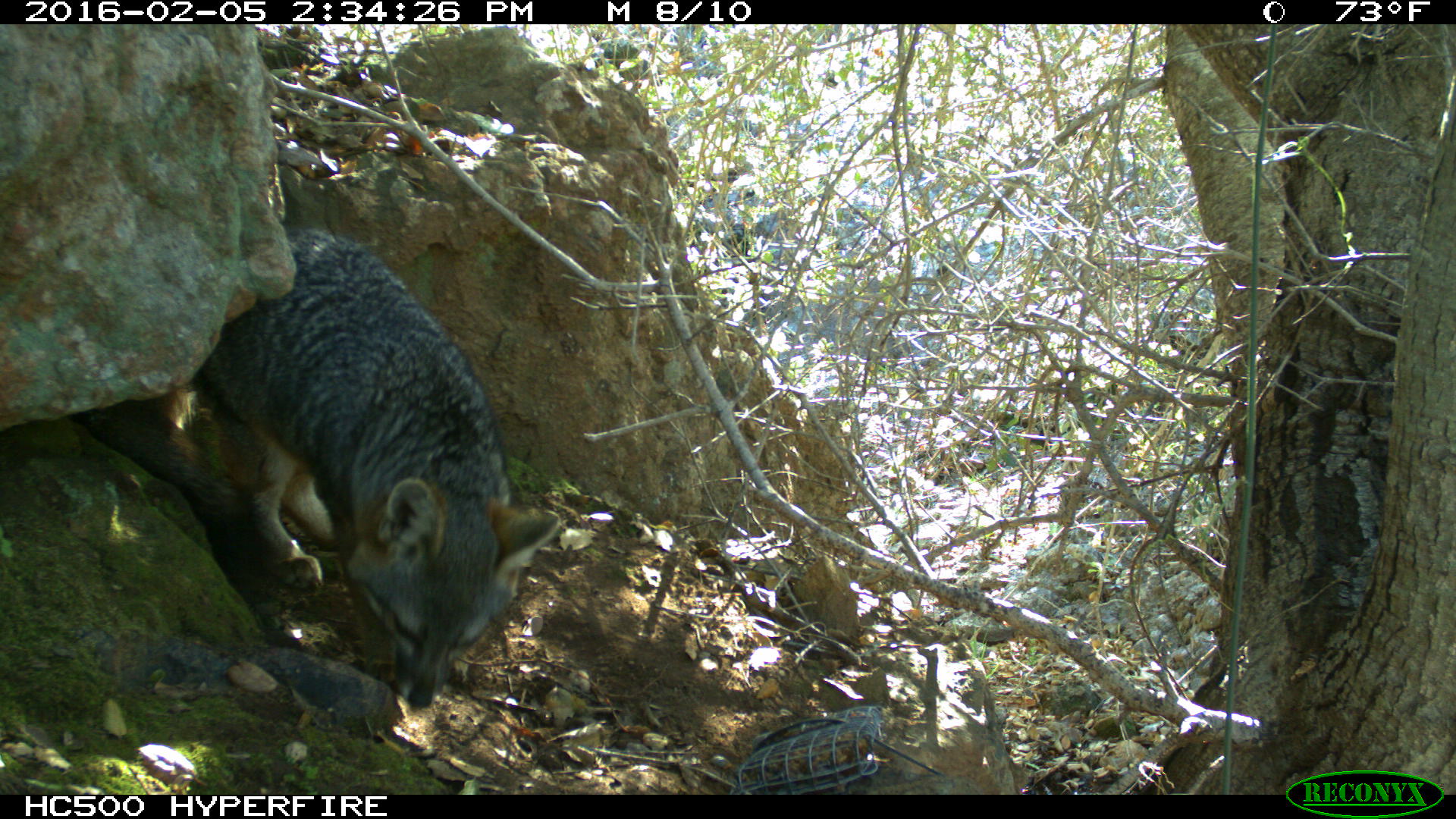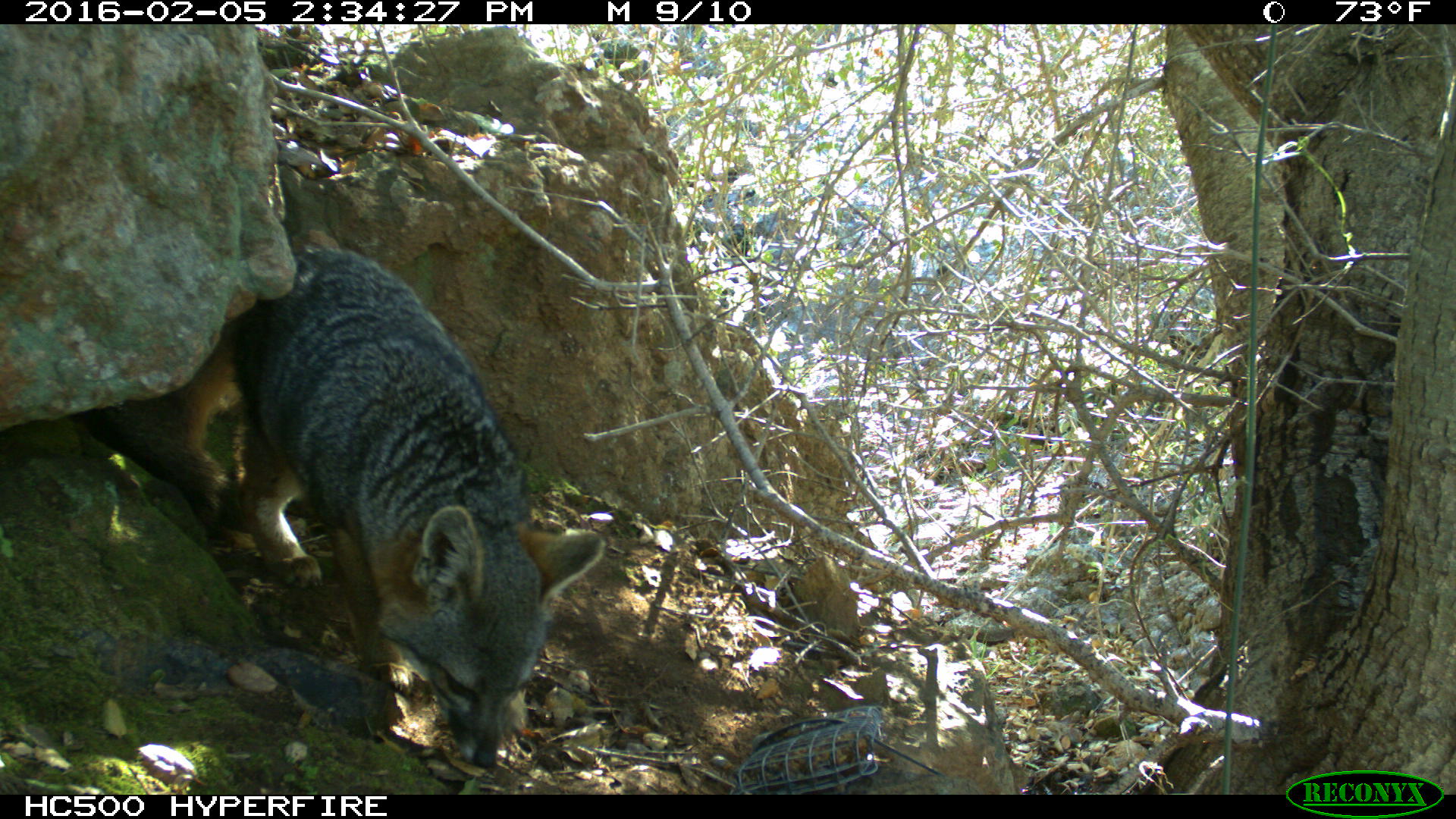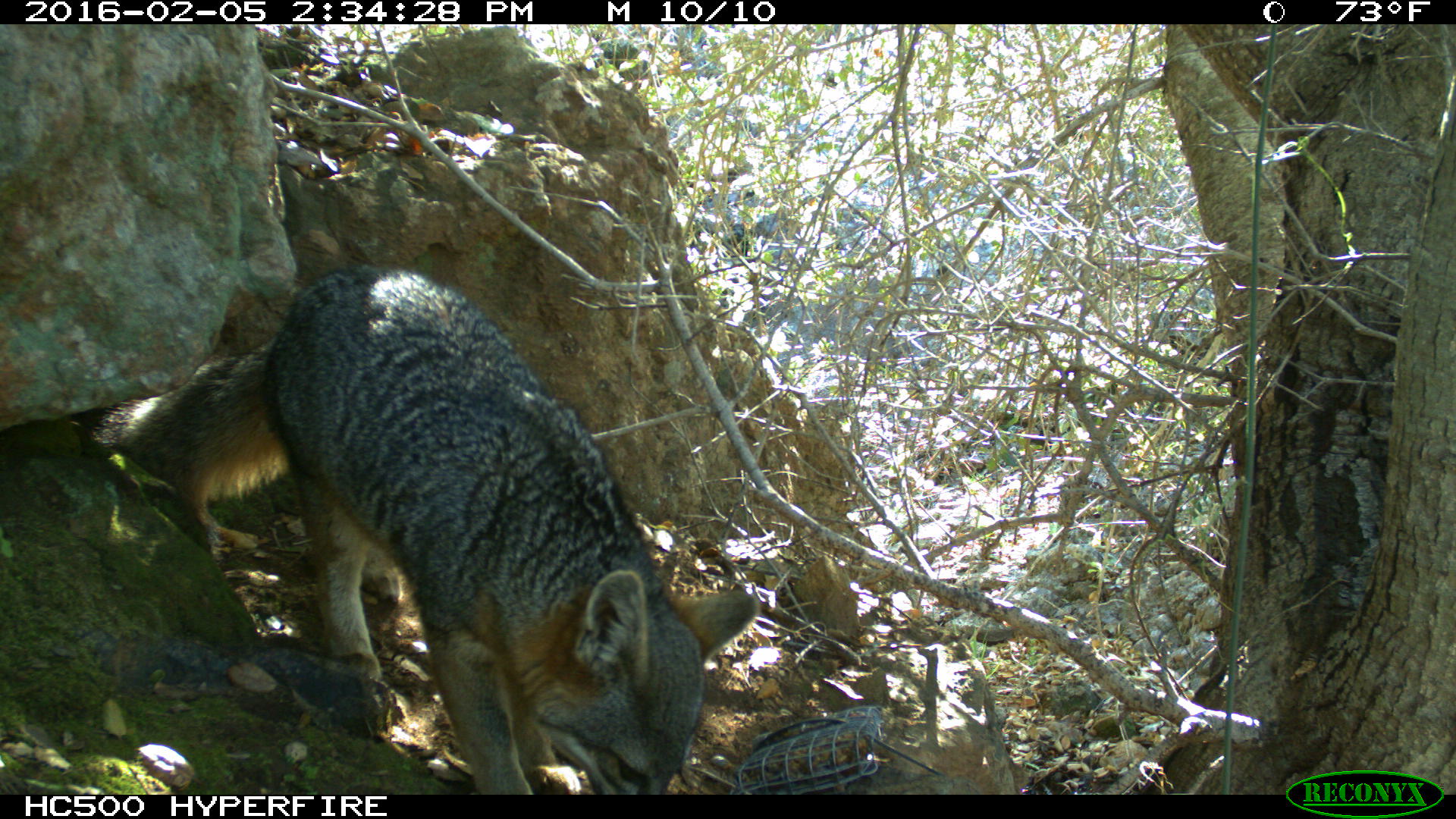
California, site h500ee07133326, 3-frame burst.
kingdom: Animalia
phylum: Chordata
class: Mammalia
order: Carnivora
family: Canidae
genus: Urocyon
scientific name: Urocyon littoralis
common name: island fox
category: fox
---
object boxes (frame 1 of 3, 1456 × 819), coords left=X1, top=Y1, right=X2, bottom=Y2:
fox: left=71, top=221, right=563, bottom=711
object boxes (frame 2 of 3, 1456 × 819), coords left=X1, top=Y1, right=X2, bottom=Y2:
fox: left=81, top=245, right=604, bottom=768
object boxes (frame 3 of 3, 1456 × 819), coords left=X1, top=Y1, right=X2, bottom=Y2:
fox: left=92, top=265, right=760, bottom=793